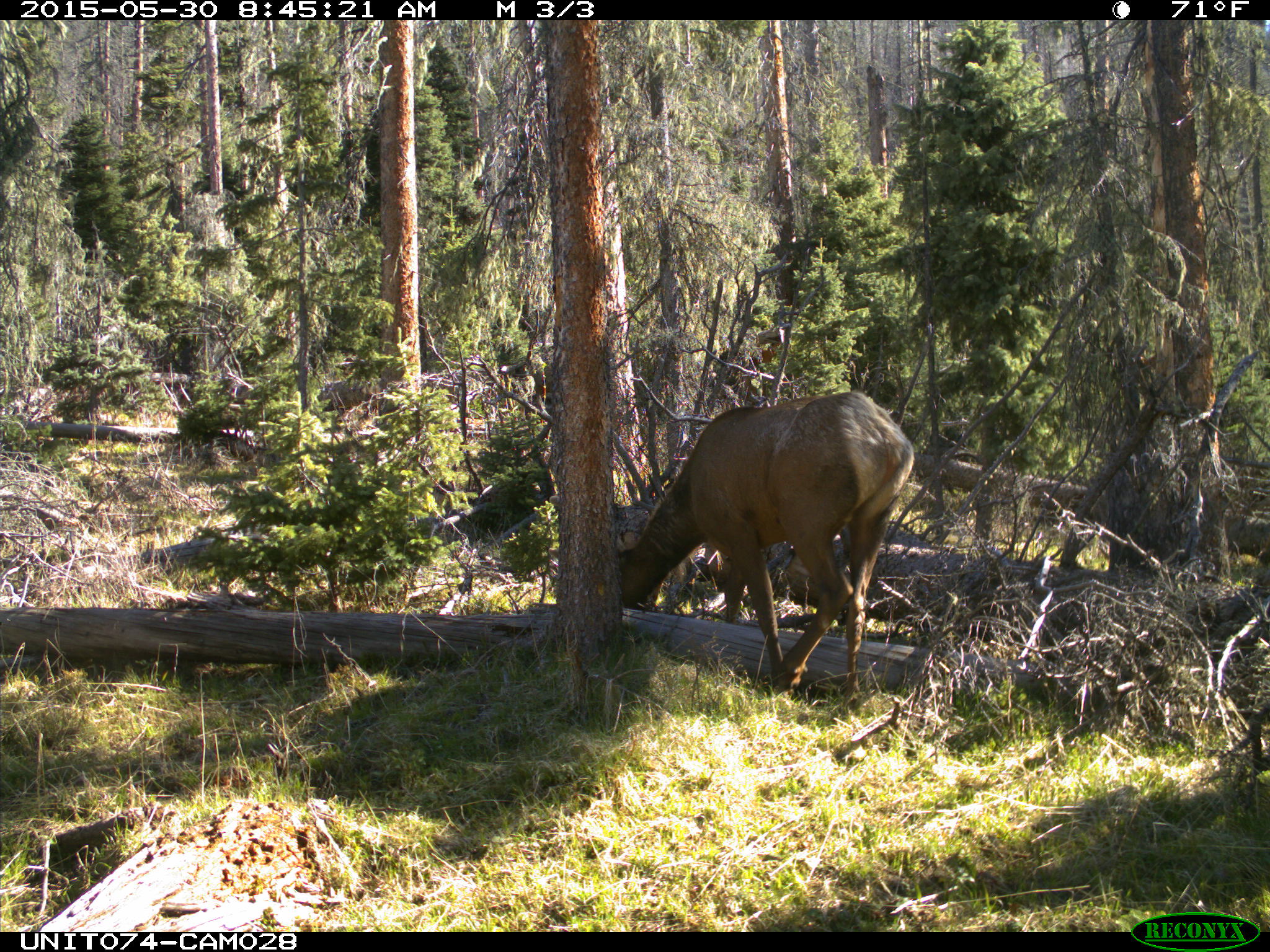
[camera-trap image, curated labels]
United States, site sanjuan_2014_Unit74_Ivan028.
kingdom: Animalia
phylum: Chordata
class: Mammalia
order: Artiodactyla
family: Cervidae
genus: Cervus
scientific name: Cervus elaphus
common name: red deer